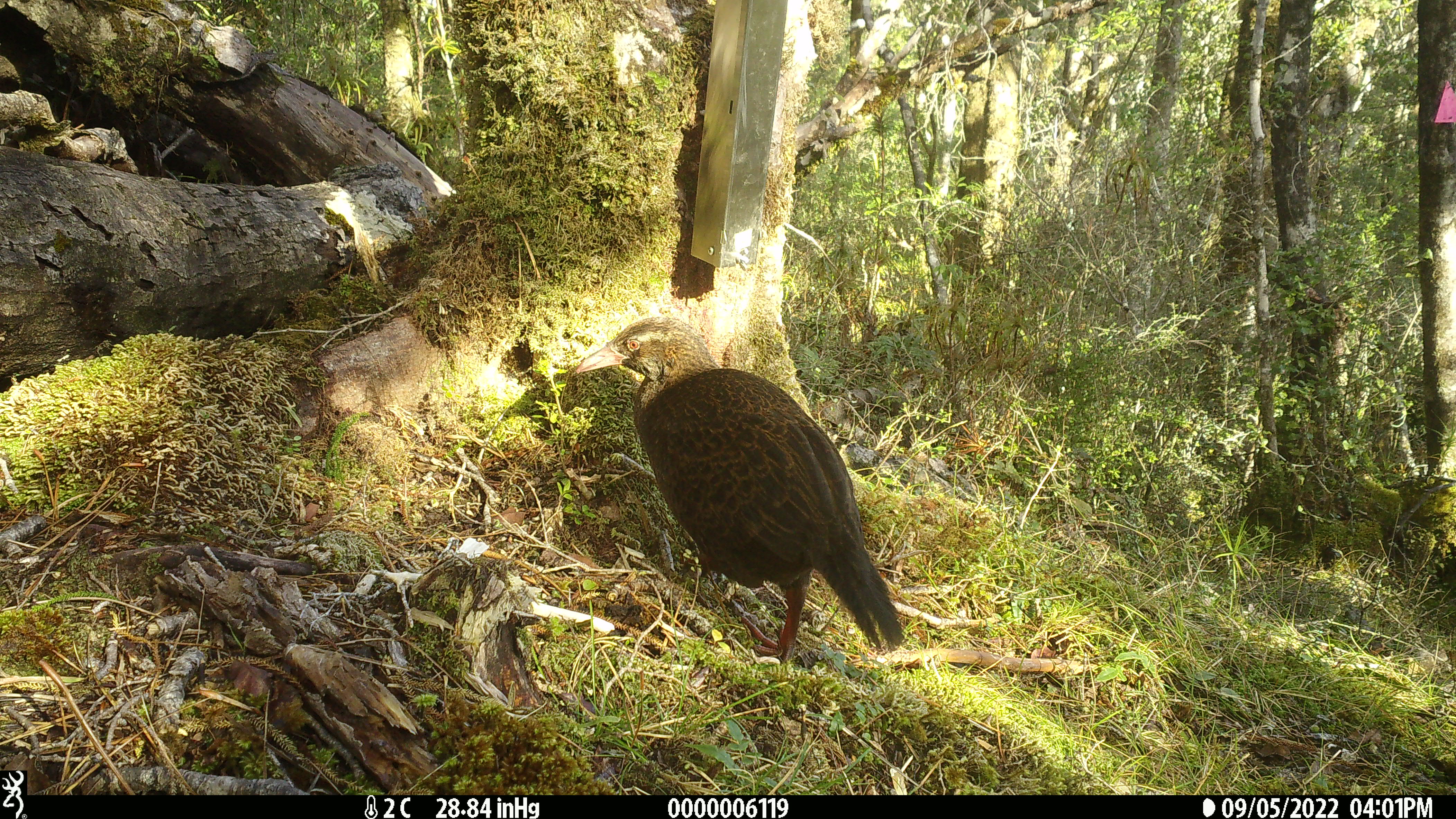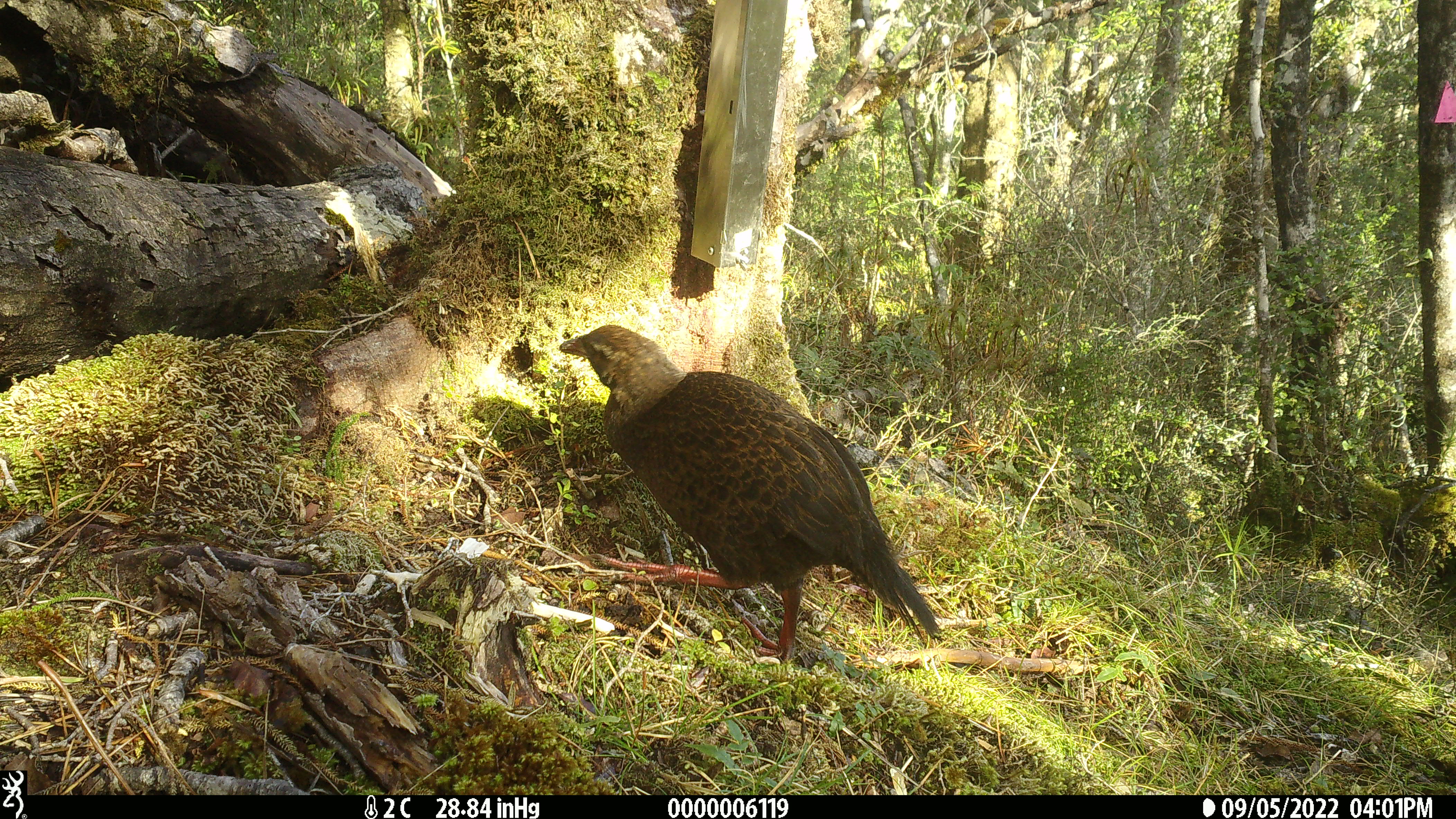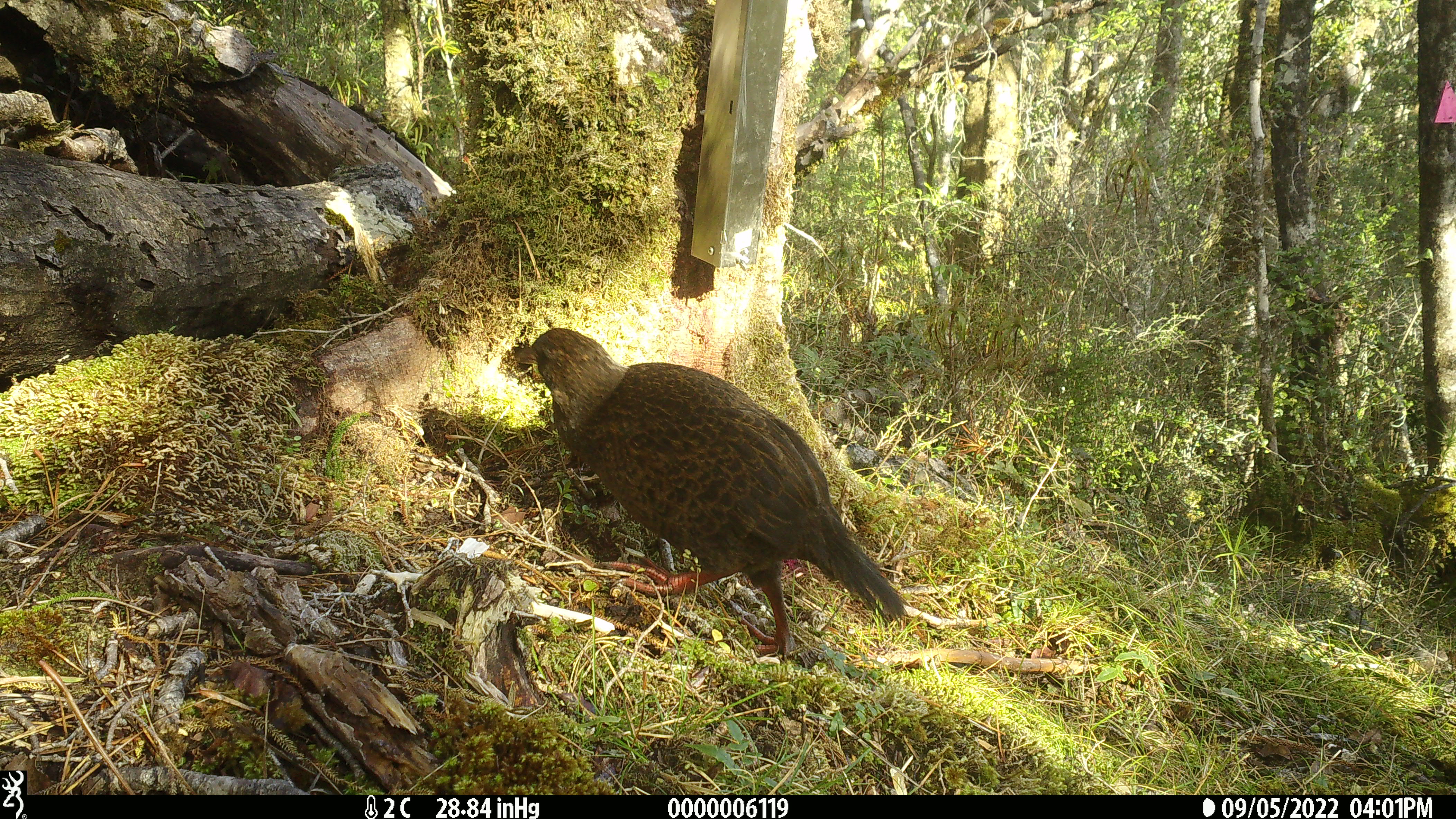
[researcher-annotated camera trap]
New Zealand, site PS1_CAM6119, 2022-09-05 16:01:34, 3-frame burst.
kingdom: Animalia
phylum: Chordata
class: Aves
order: Gruiformes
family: Rallidae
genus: Gallirallus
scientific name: Gallirallus australis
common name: weka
Weka (Gallirallus australis).